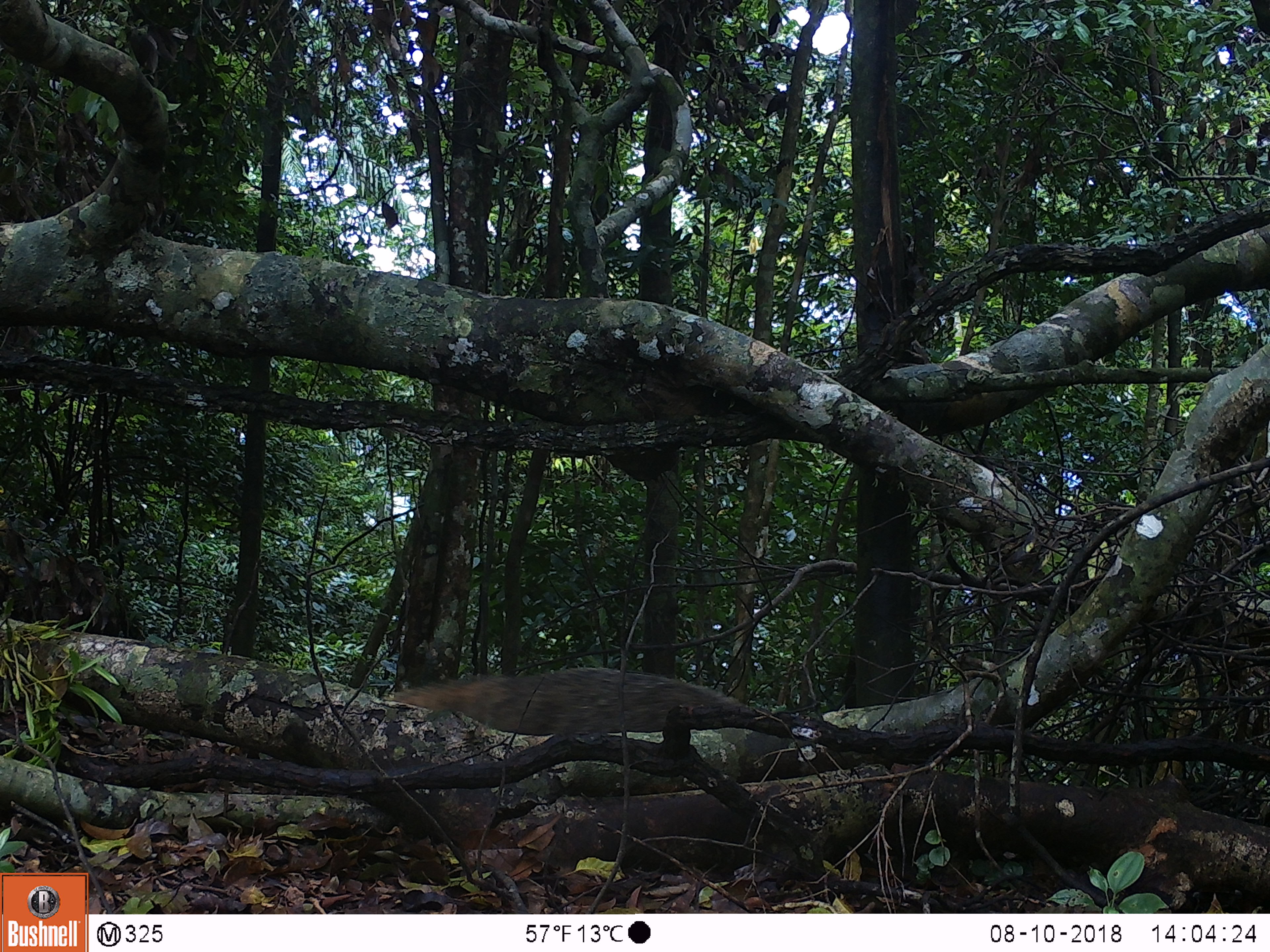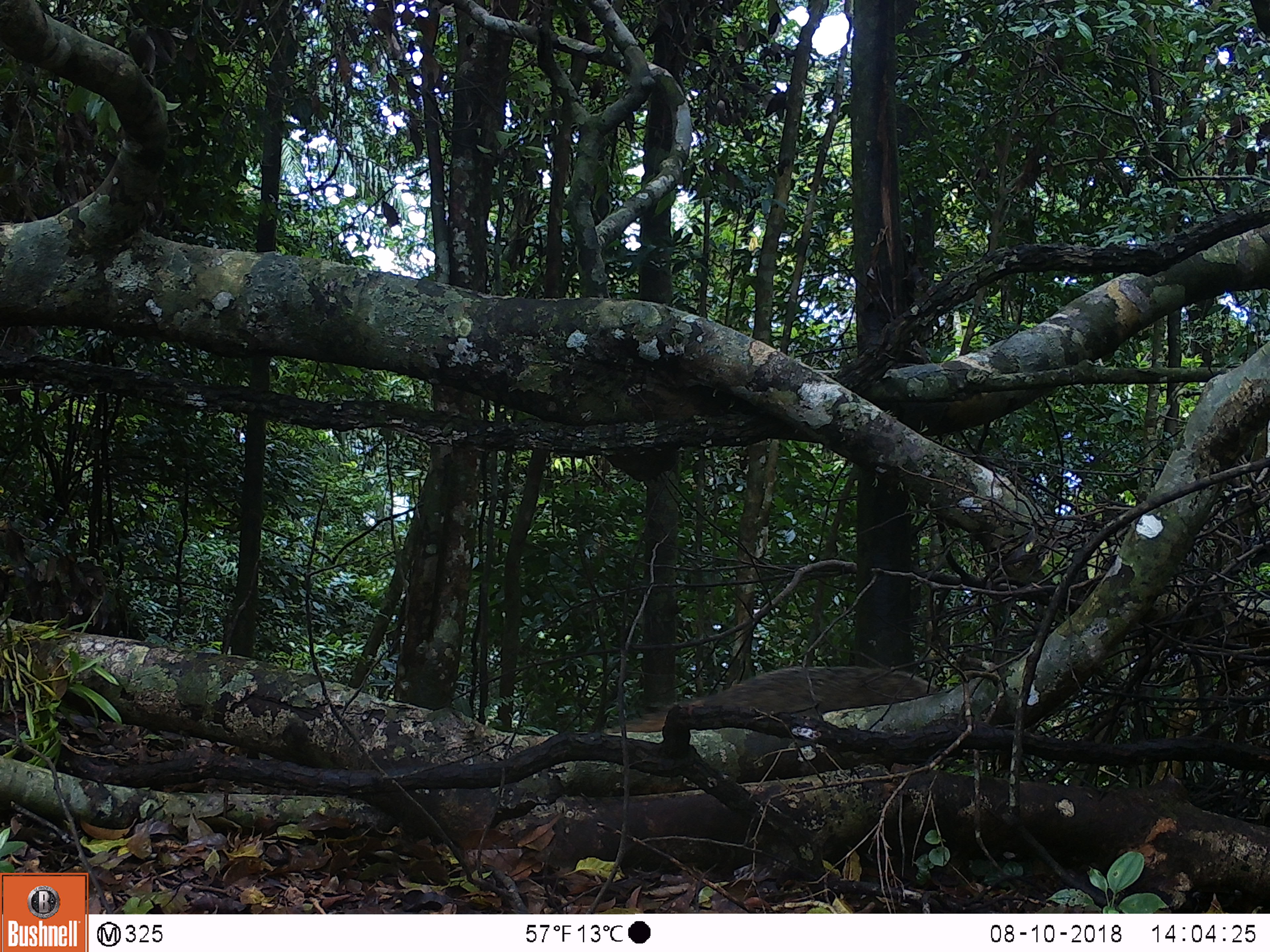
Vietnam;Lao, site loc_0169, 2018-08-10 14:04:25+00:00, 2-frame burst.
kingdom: Animalia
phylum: Chordata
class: Mammalia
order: Carnivora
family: Herpestidae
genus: Urva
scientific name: Urva urva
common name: crab-eating mongoose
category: crab eating mongoose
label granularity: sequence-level